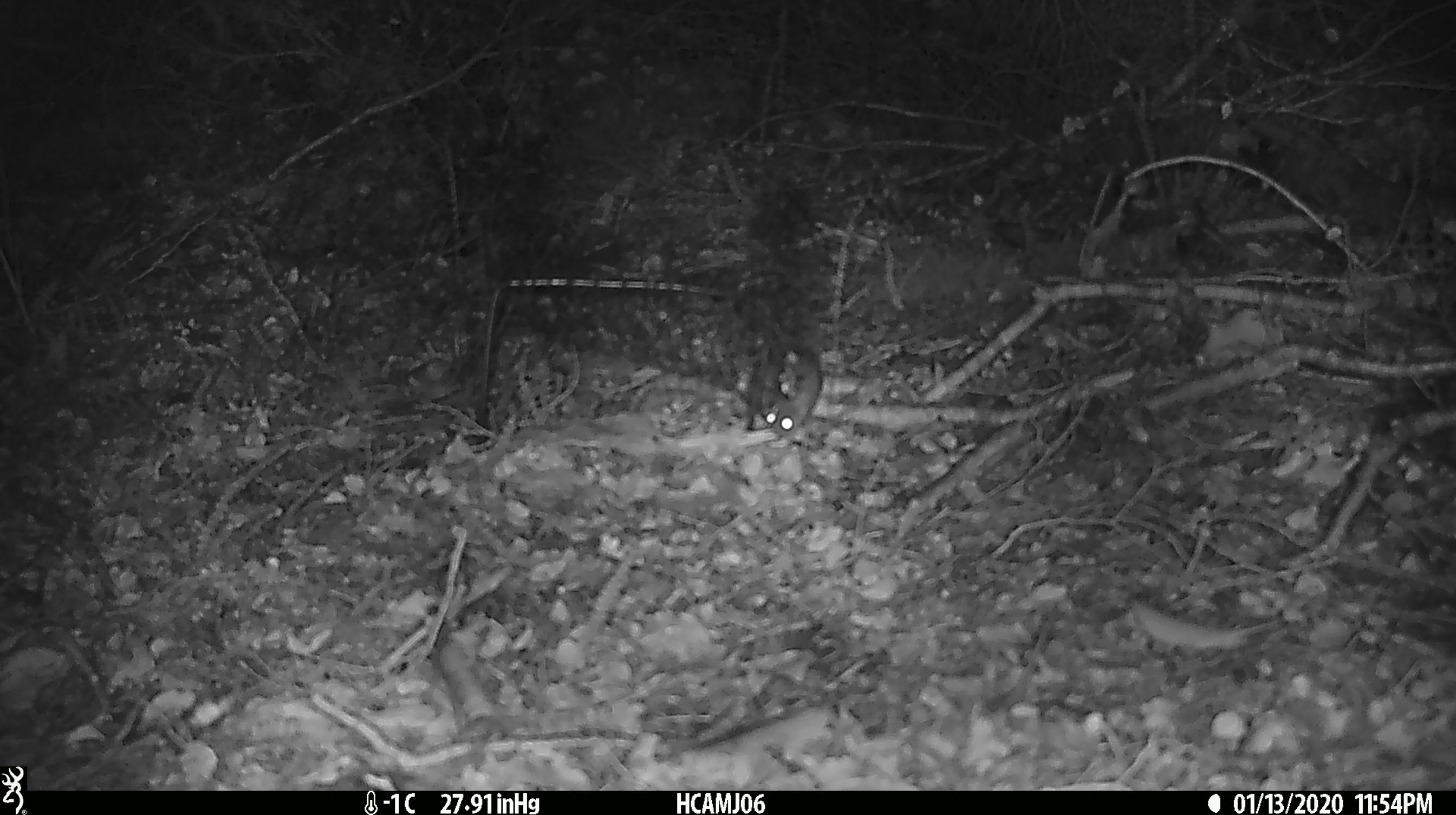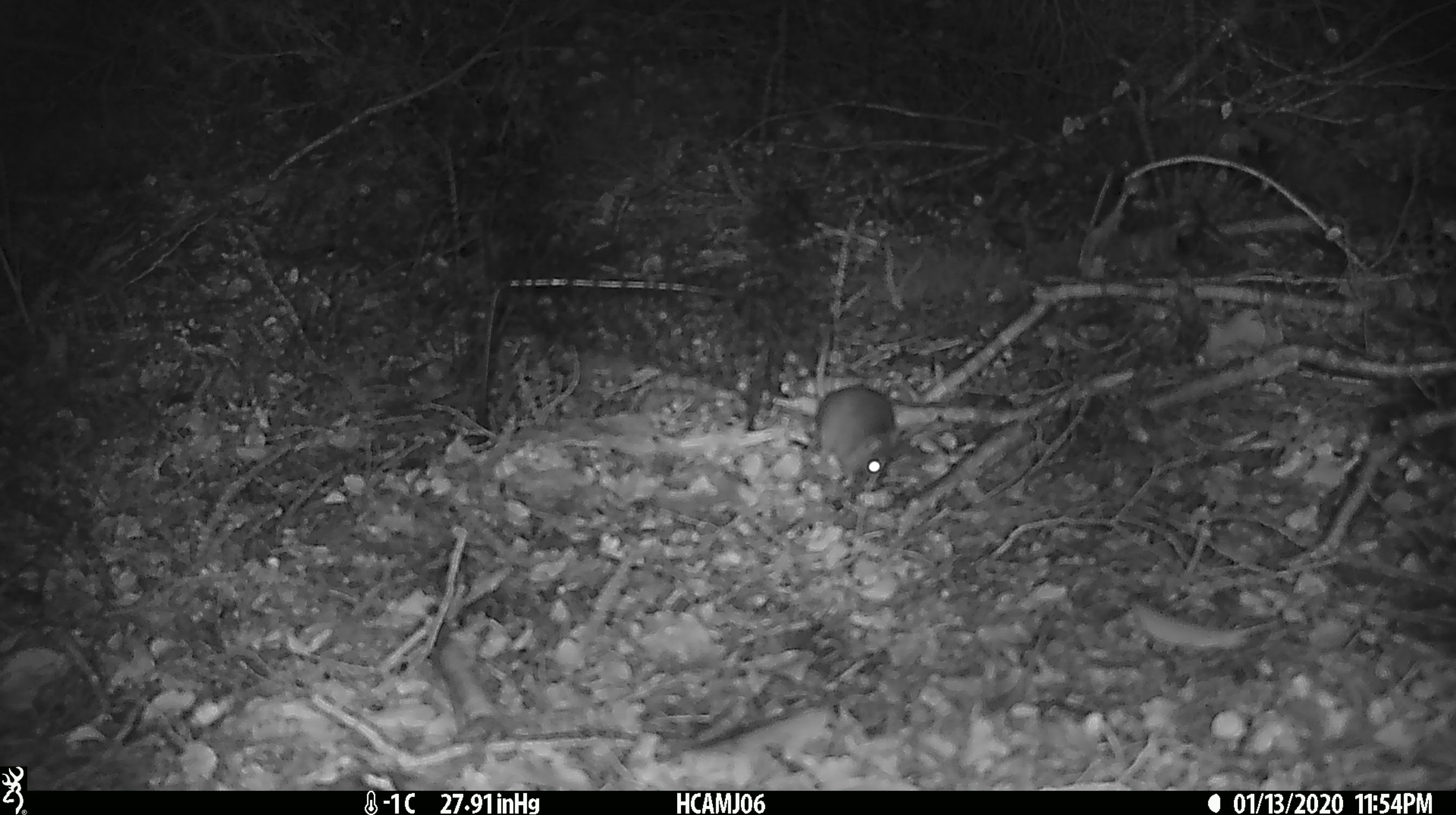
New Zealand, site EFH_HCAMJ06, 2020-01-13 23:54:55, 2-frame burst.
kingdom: Animalia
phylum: Chordata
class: Mammalia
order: Rodentia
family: Muridae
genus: Mus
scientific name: Mus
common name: mouse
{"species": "mouse (Mus)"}